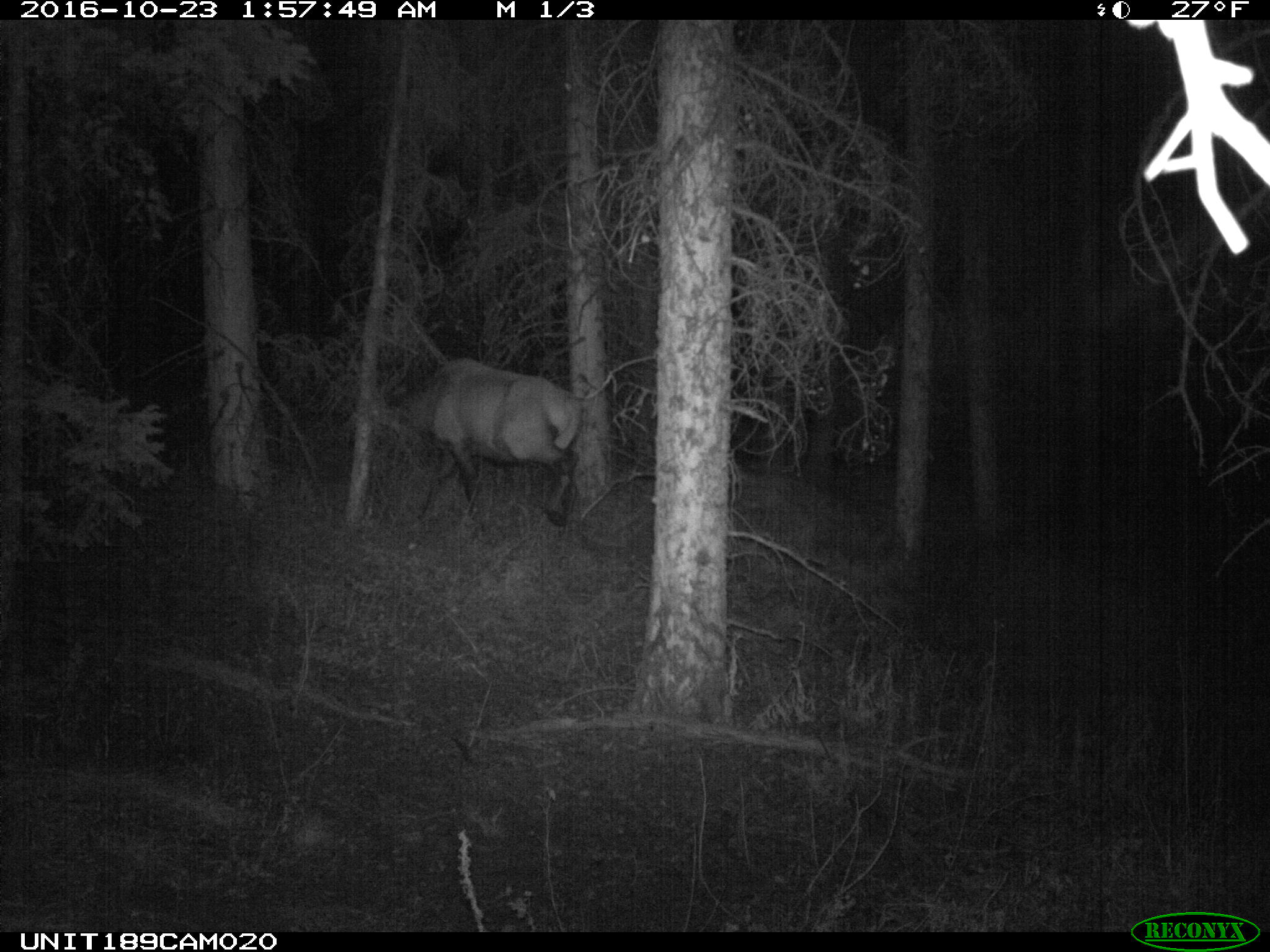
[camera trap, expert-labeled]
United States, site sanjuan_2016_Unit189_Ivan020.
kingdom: Animalia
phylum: Chordata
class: Mammalia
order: Artiodactyla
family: Cervidae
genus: Cervus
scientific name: Cervus elaphus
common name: red deer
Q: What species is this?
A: Cervus elaphus (red deer).